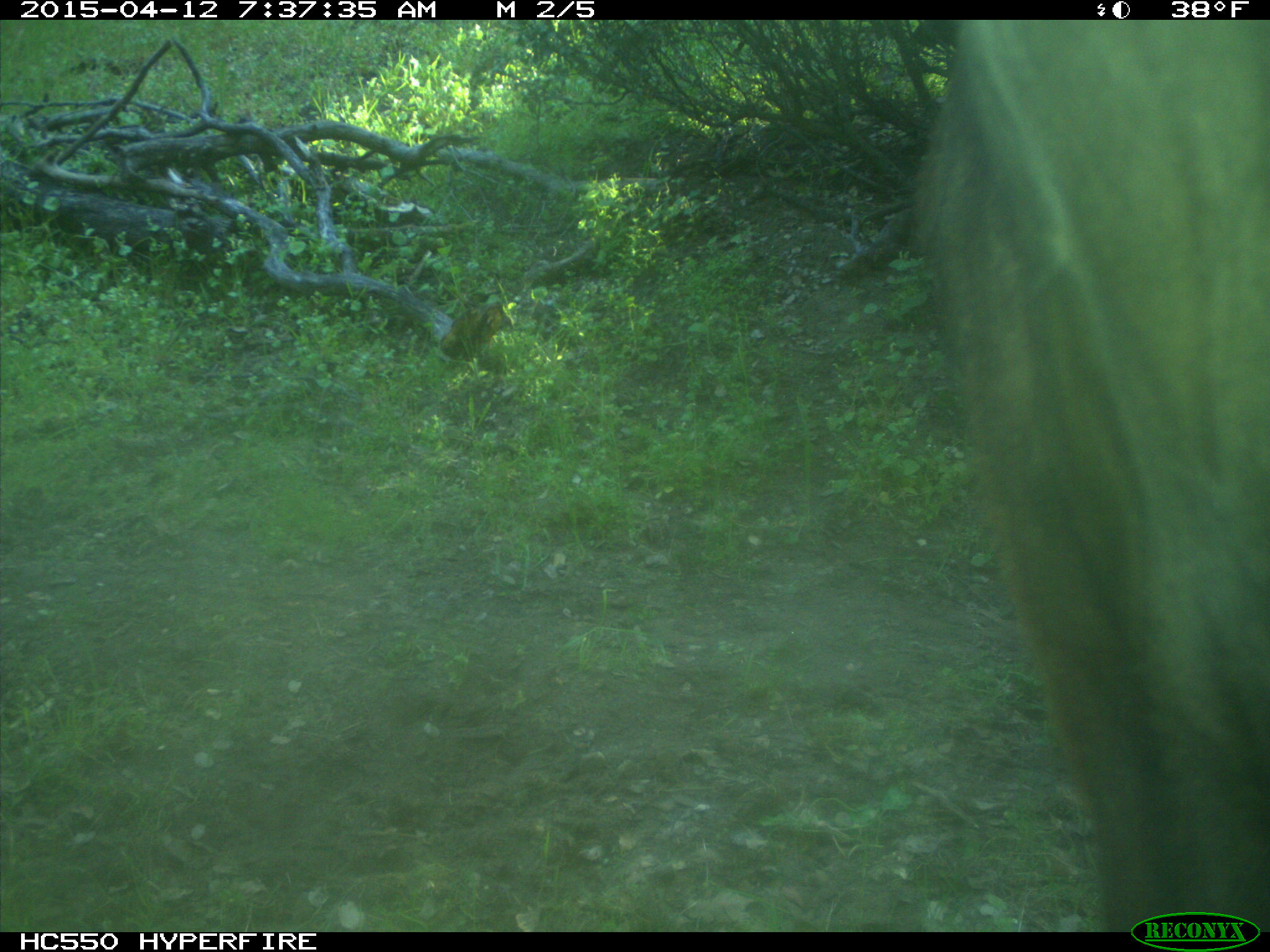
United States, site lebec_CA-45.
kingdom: Animalia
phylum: Chordata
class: Mammalia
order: Artiodactyla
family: Bovidae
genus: Bos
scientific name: Bos taurus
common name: domestic cow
Bos taurus (domestic cow).